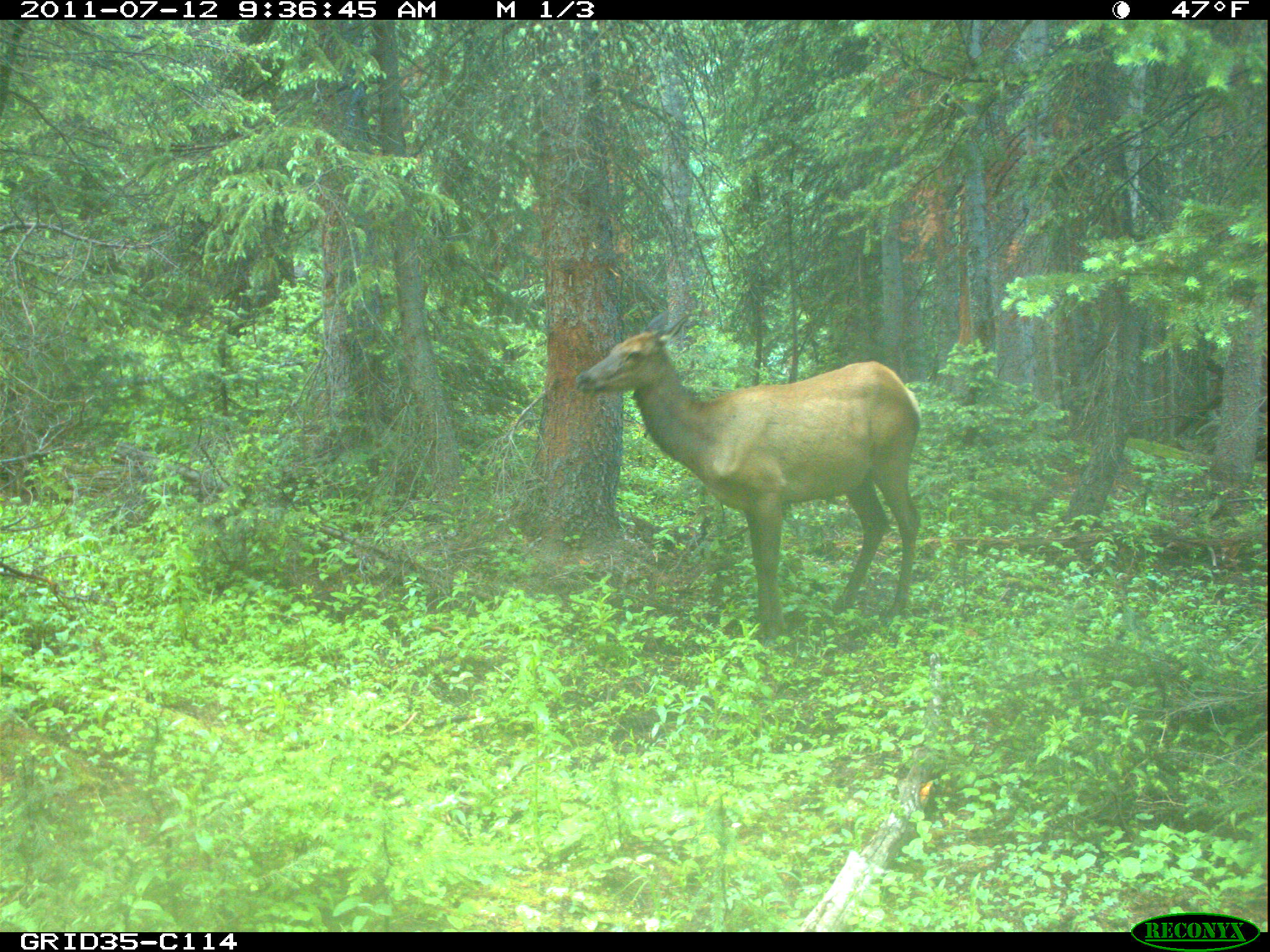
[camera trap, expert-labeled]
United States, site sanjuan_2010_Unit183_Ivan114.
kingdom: Animalia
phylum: Chordata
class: Mammalia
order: Artiodactyla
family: Cervidae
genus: Cervus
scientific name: Cervus elaphus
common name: red deer